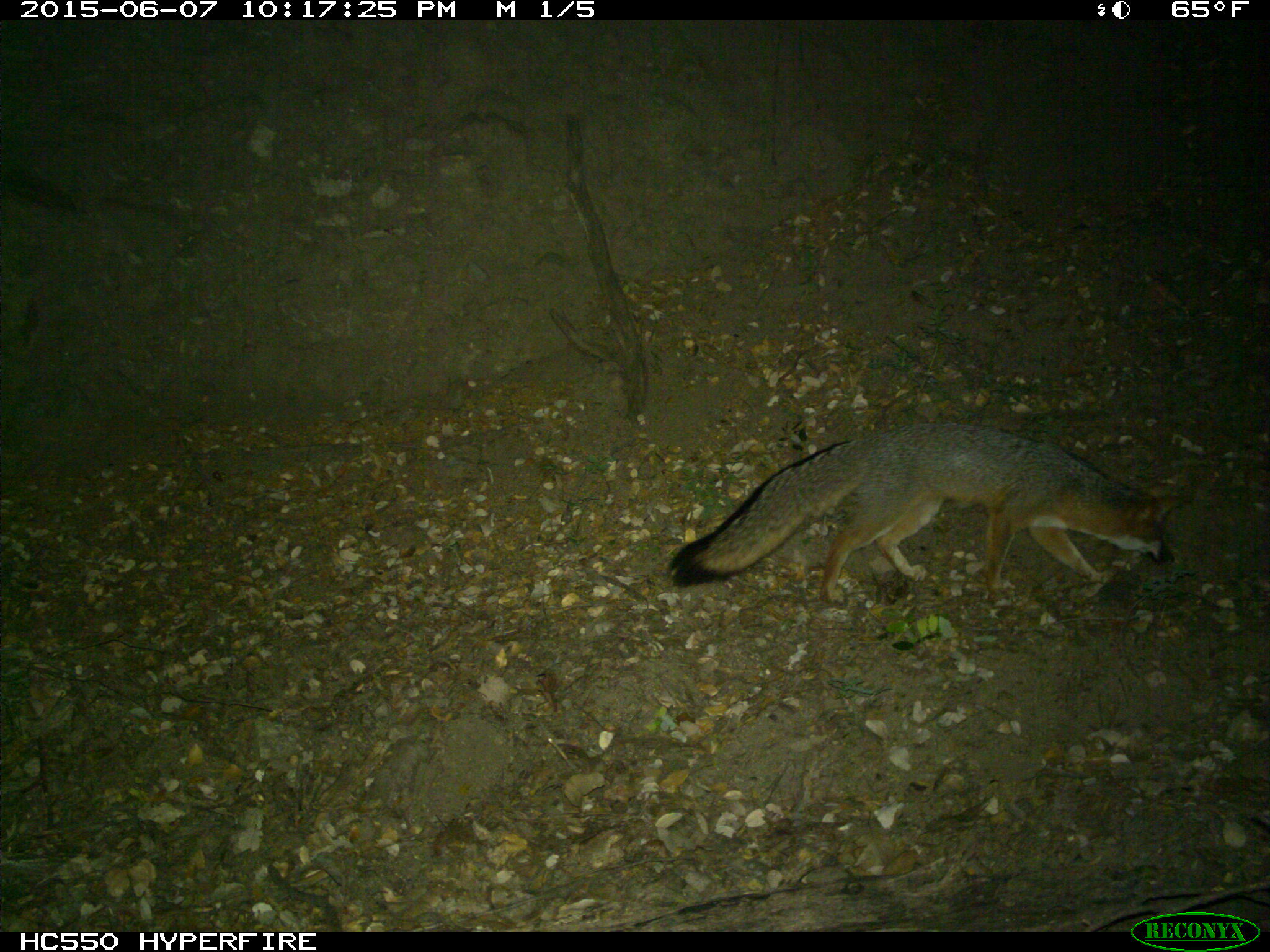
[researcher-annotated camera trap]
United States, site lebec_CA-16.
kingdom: Animalia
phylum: Chordata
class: Mammalia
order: Carnivora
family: Canidae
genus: Urocyon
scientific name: Urocyon cinereoargenteus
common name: gray fox